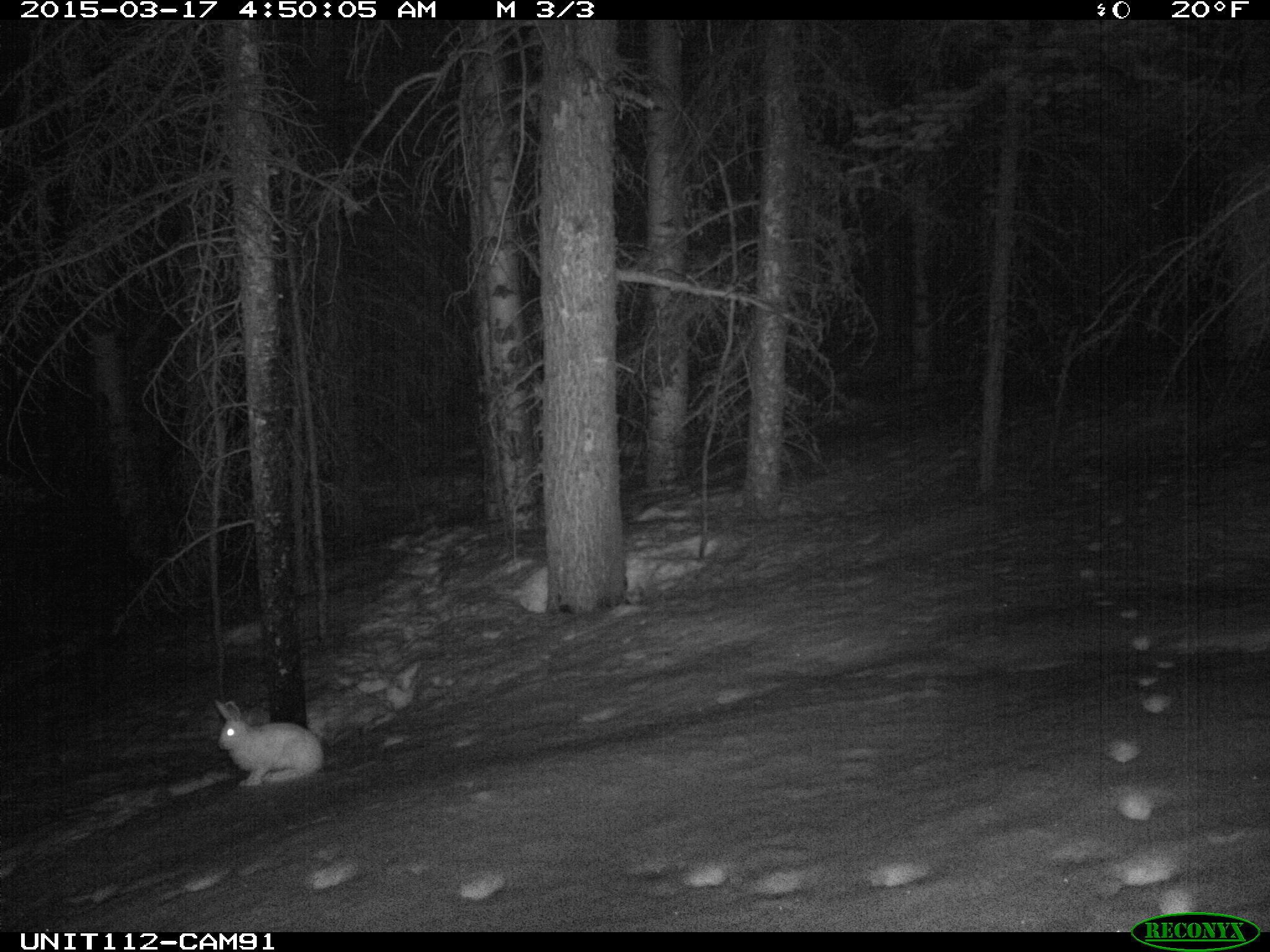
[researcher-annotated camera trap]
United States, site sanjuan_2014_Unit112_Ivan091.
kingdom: Animalia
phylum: Chordata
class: Mammalia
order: Lagomorpha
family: Leporidae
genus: Lepus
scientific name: Lepus americanus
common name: snowshoe hare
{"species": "Lepus americanus (snowshoe hare)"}